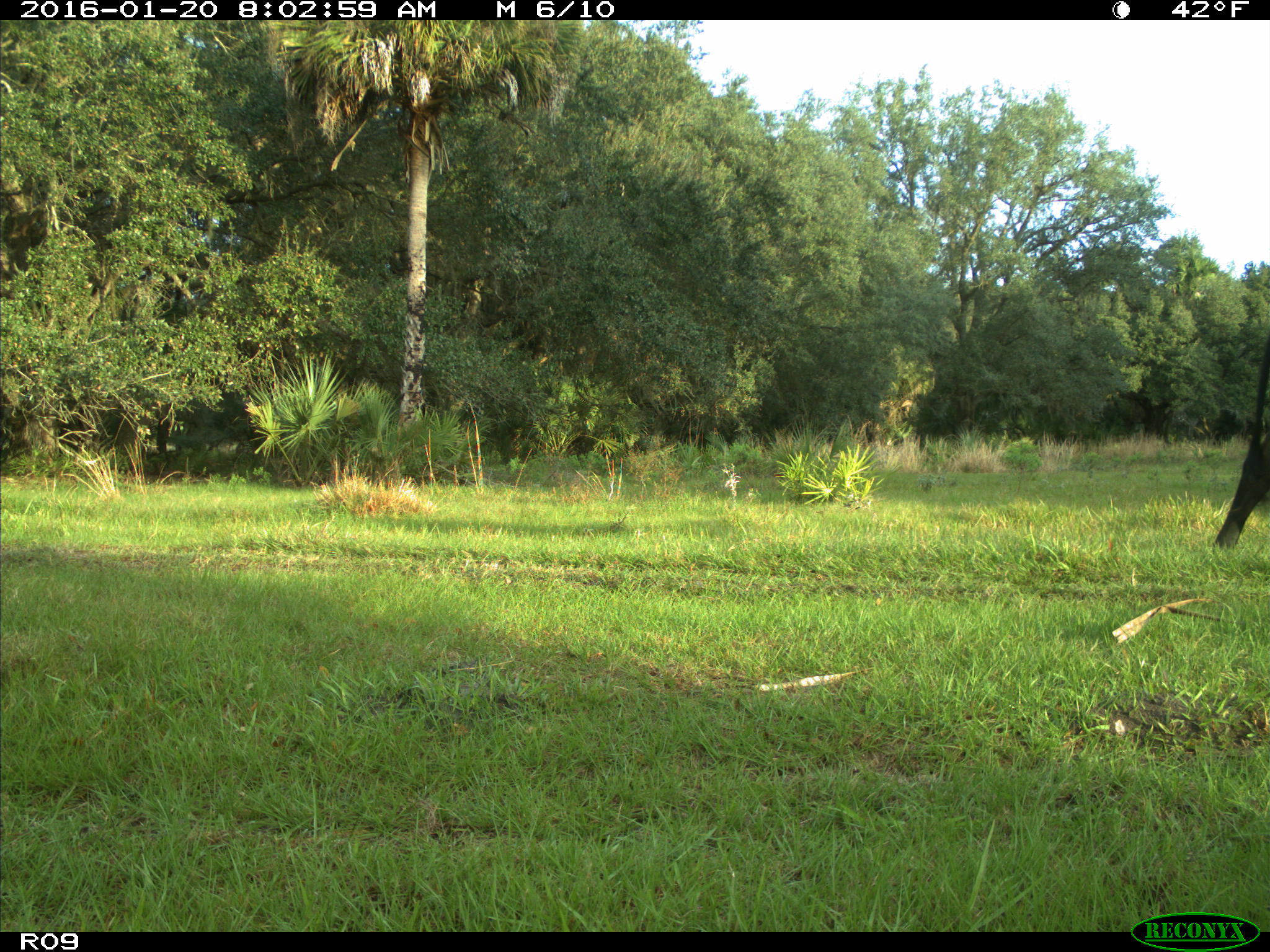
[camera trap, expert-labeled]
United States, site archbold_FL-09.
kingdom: Animalia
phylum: Chordata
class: Mammalia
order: Artiodactyla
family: Bovidae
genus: Bos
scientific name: Bos taurus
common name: domestic cow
Bos taurus (domestic cow).